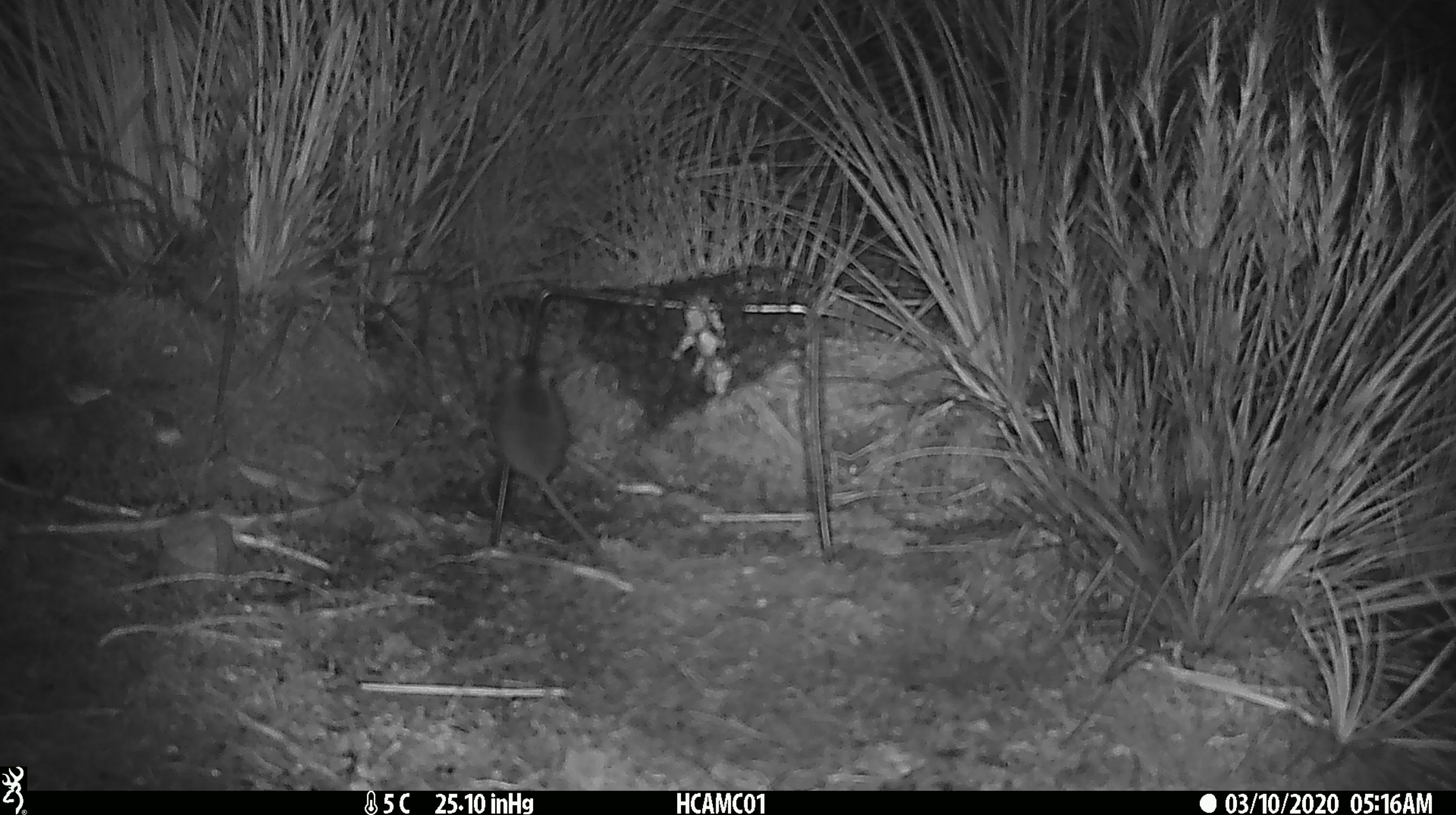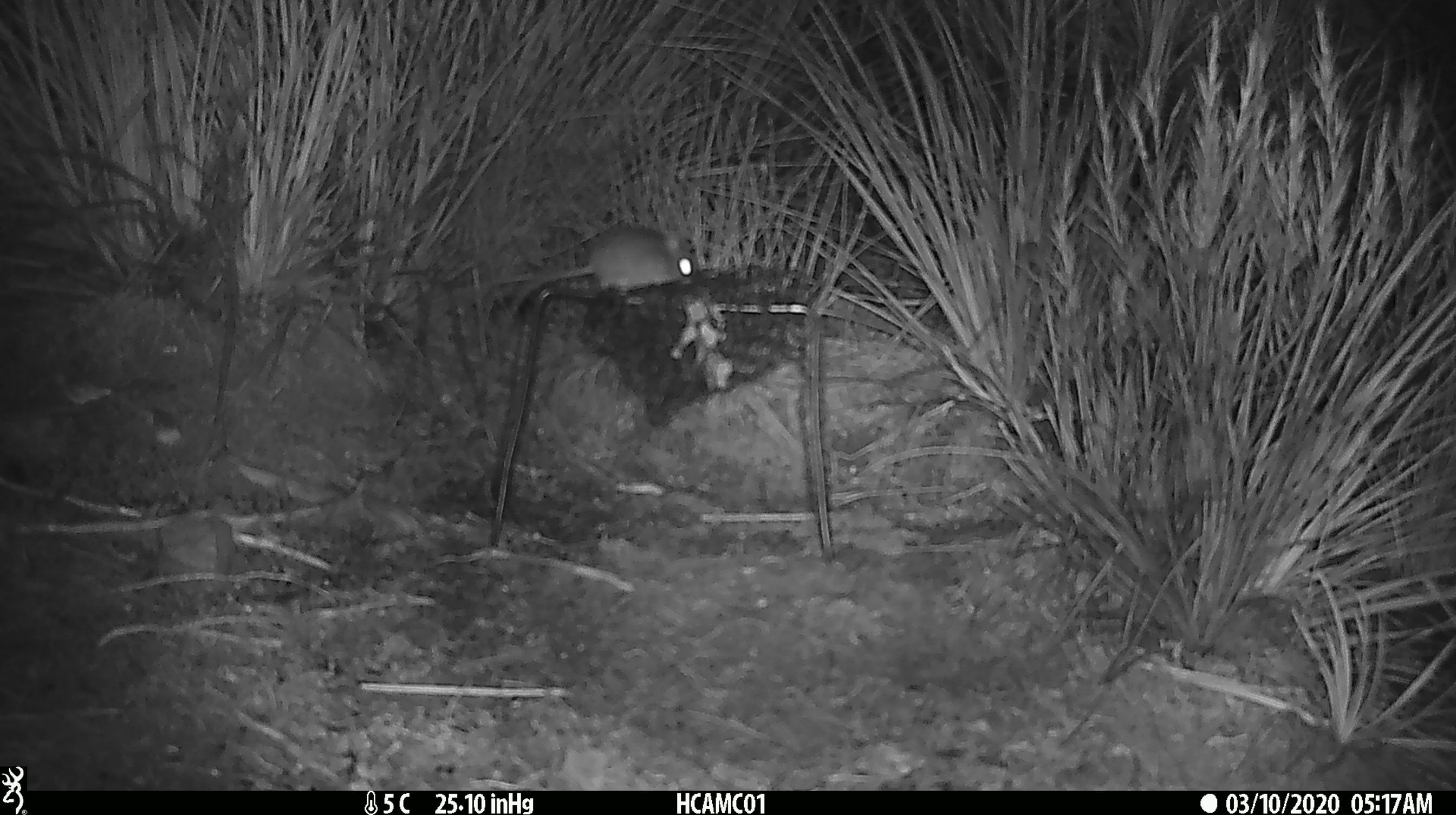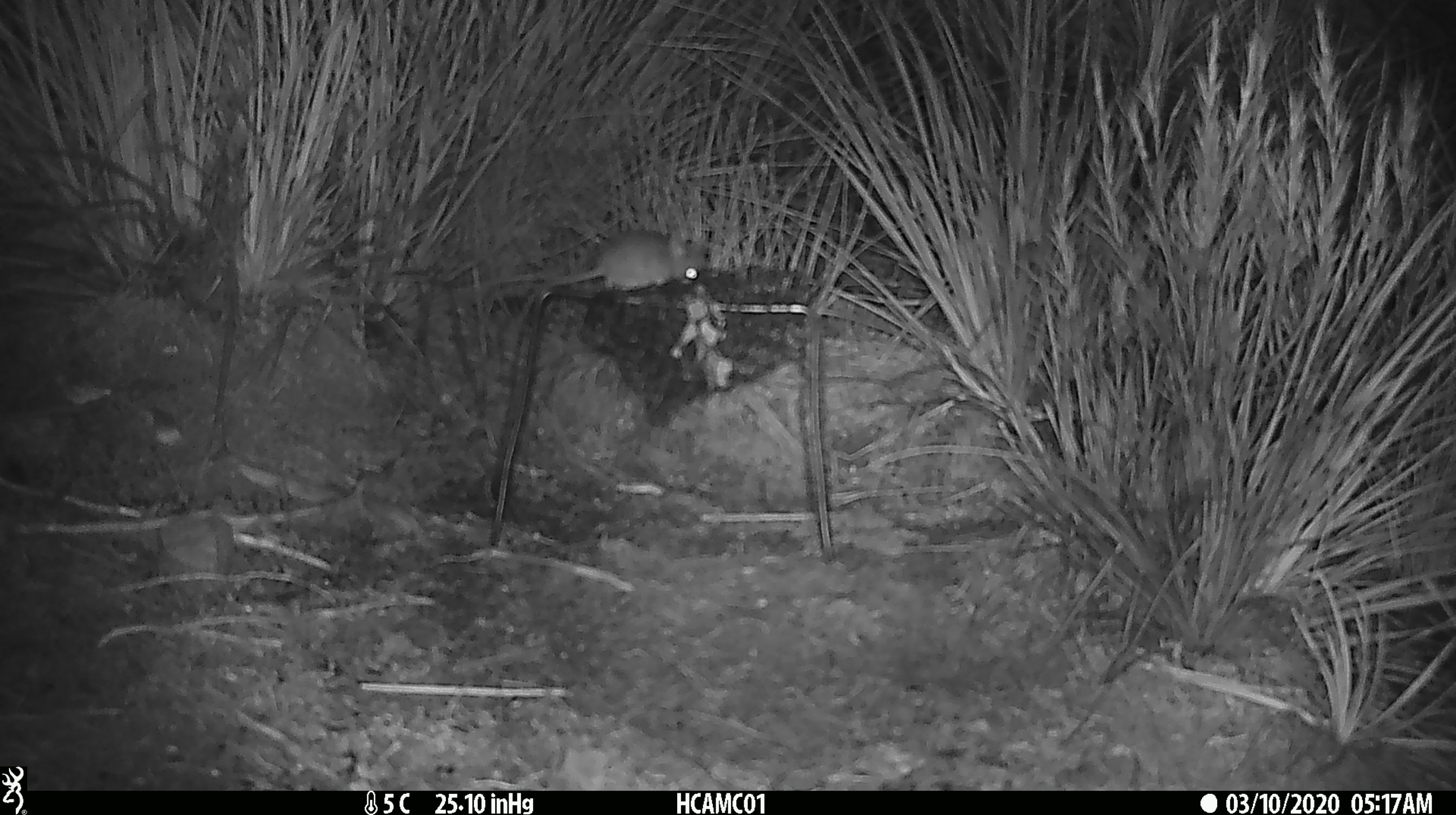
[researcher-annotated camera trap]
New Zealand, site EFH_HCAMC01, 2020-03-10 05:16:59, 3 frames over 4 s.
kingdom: Animalia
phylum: Chordata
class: Mammalia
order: Rodentia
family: Muridae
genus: Mus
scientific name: Mus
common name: mouse